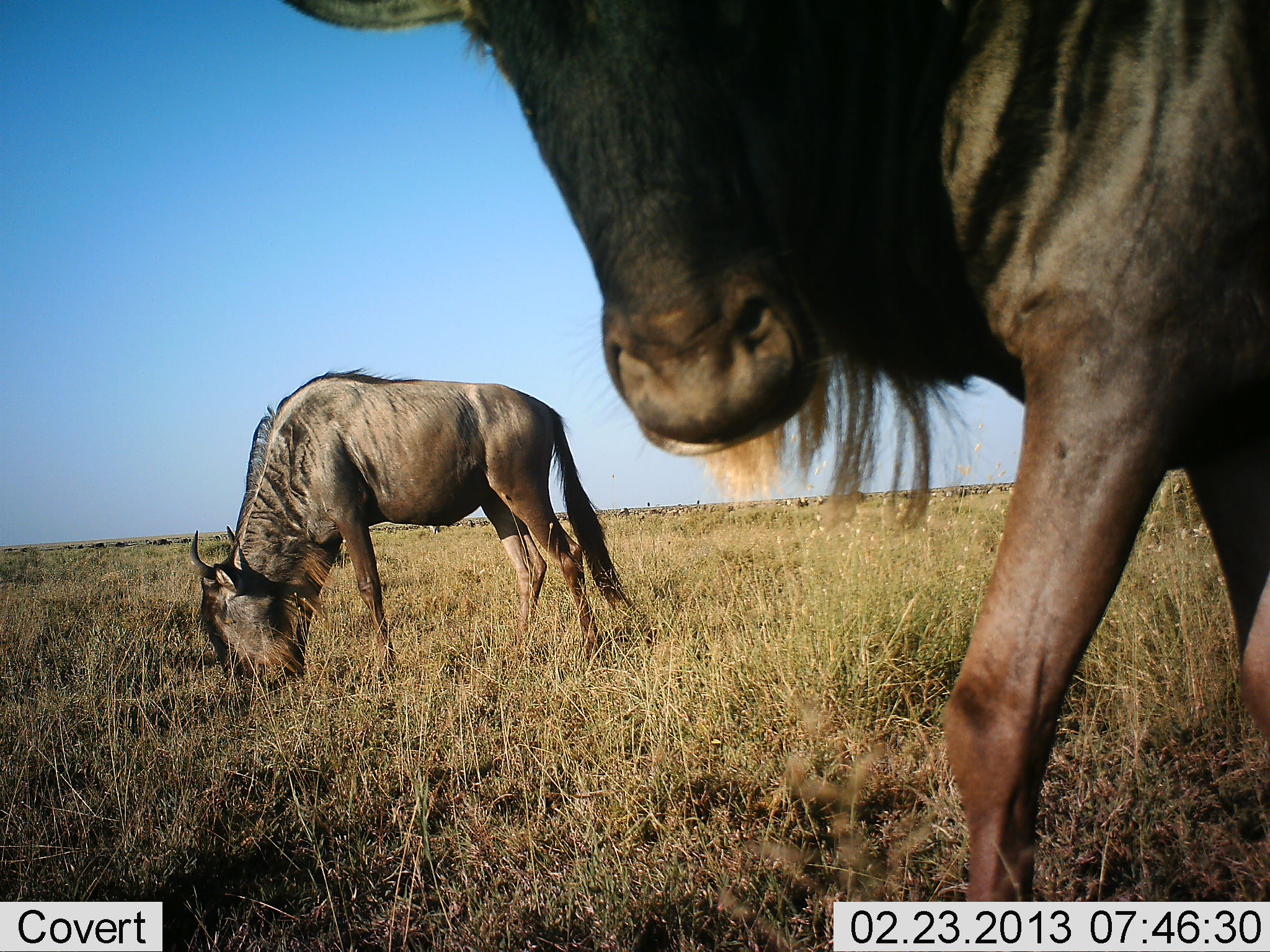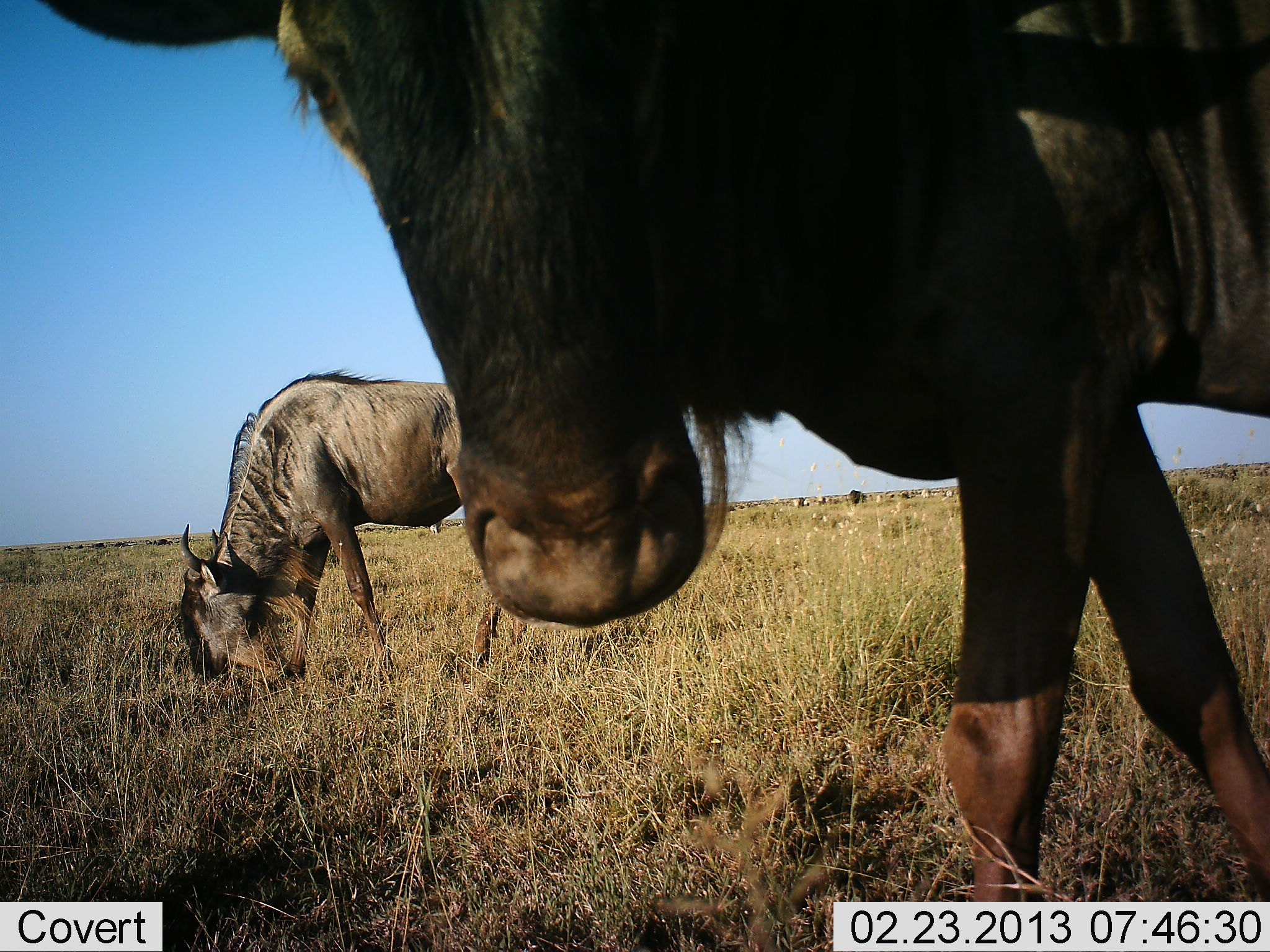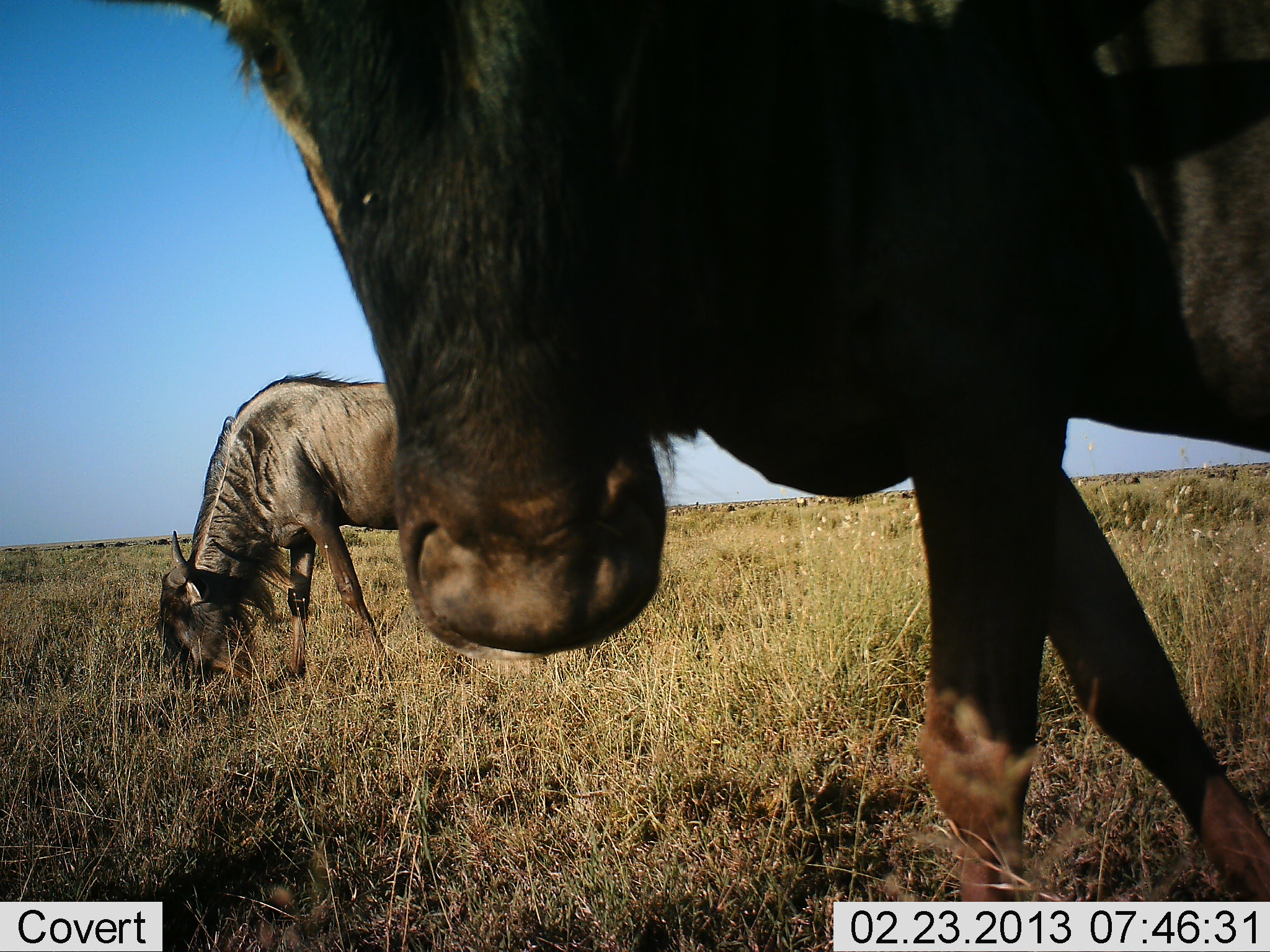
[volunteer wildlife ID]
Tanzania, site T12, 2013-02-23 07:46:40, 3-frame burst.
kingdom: Animalia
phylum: Chordata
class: Mammalia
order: Artiodactyla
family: Bovidae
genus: Connochaetes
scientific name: Connochaetes taurinus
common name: blue wildebeest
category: wildebeest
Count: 2.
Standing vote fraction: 25%.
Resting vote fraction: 0%.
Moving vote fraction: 46%.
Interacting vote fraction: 7%.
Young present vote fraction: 0%.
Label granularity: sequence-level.